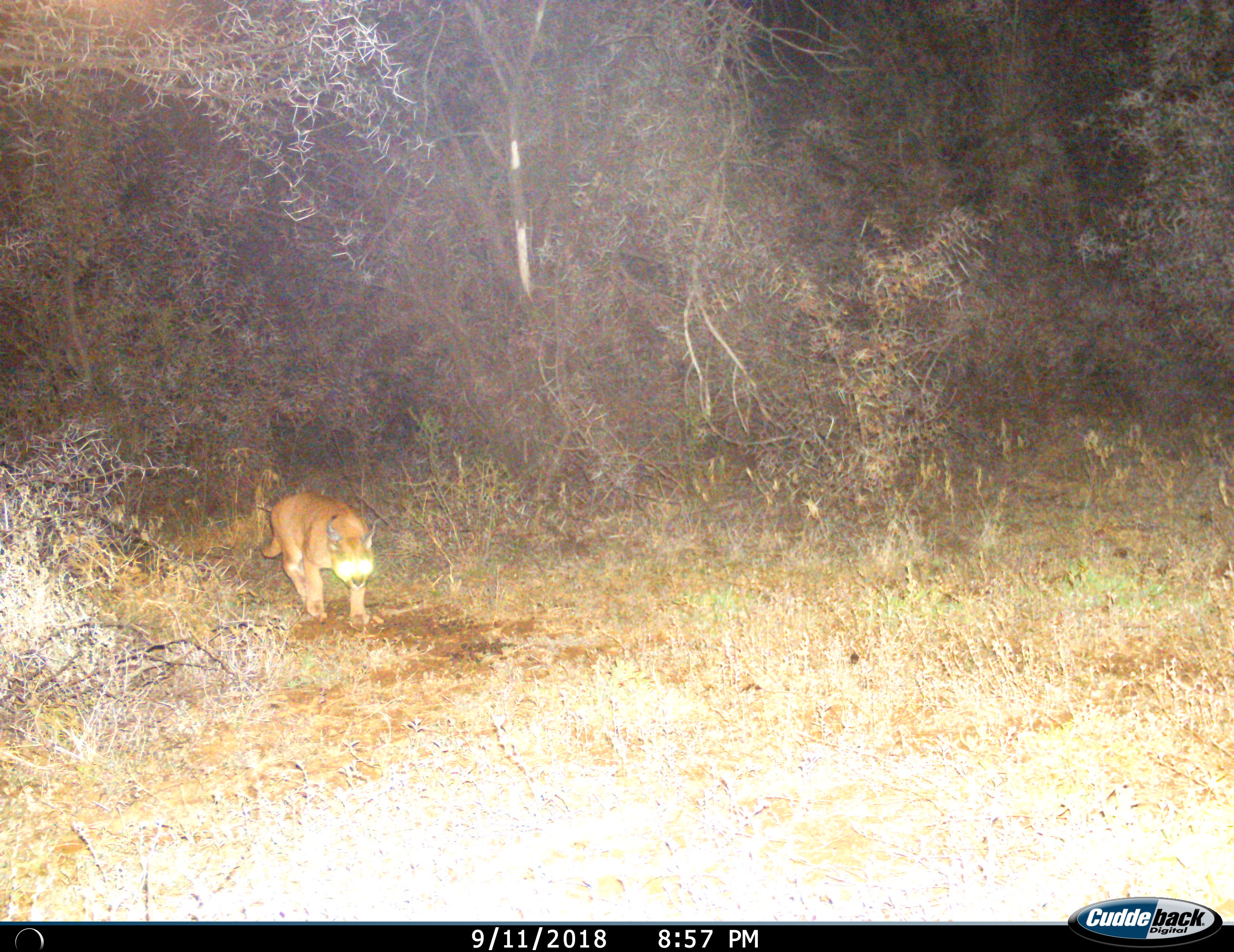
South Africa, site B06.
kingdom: Animalia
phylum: Chordata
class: Mammalia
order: Carnivora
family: Felidae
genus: Caracal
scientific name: Caracal caracal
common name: caracal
Caracal (Caracal caracal), count 1. Behavior (volunteer vote fractions): standing 0%, resting 0%, moving 100%, interacting 0%. Young present (vote fraction): 0%. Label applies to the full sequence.